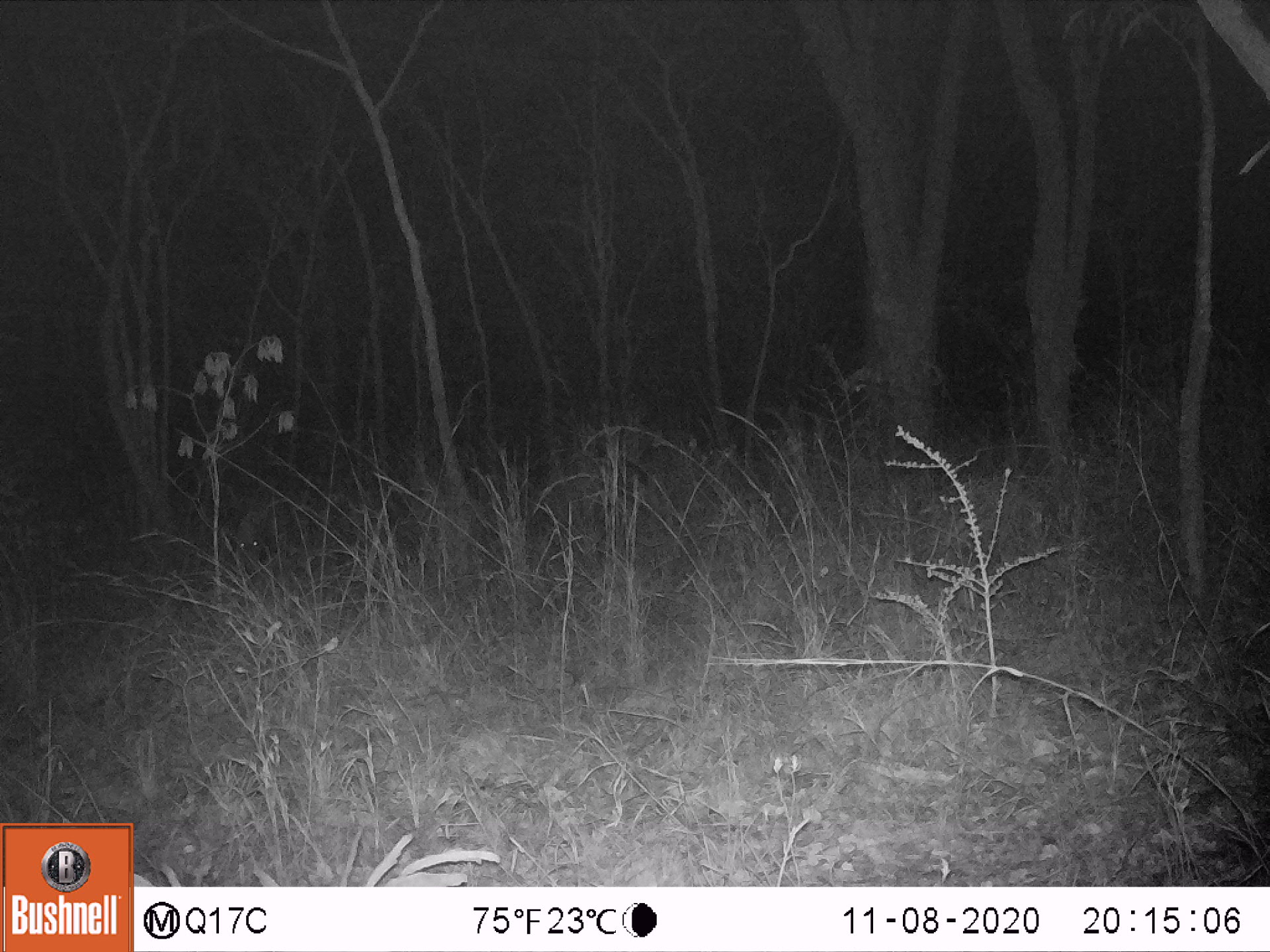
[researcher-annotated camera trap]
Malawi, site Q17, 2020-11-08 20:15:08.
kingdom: Animalia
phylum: Chordata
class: Mammalia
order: Artiodactyla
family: Suidae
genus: Potamochoerus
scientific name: Potamochoerus larvatus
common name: bushpig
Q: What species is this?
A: Bushpig (Potamochoerus larvatus).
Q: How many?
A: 1.